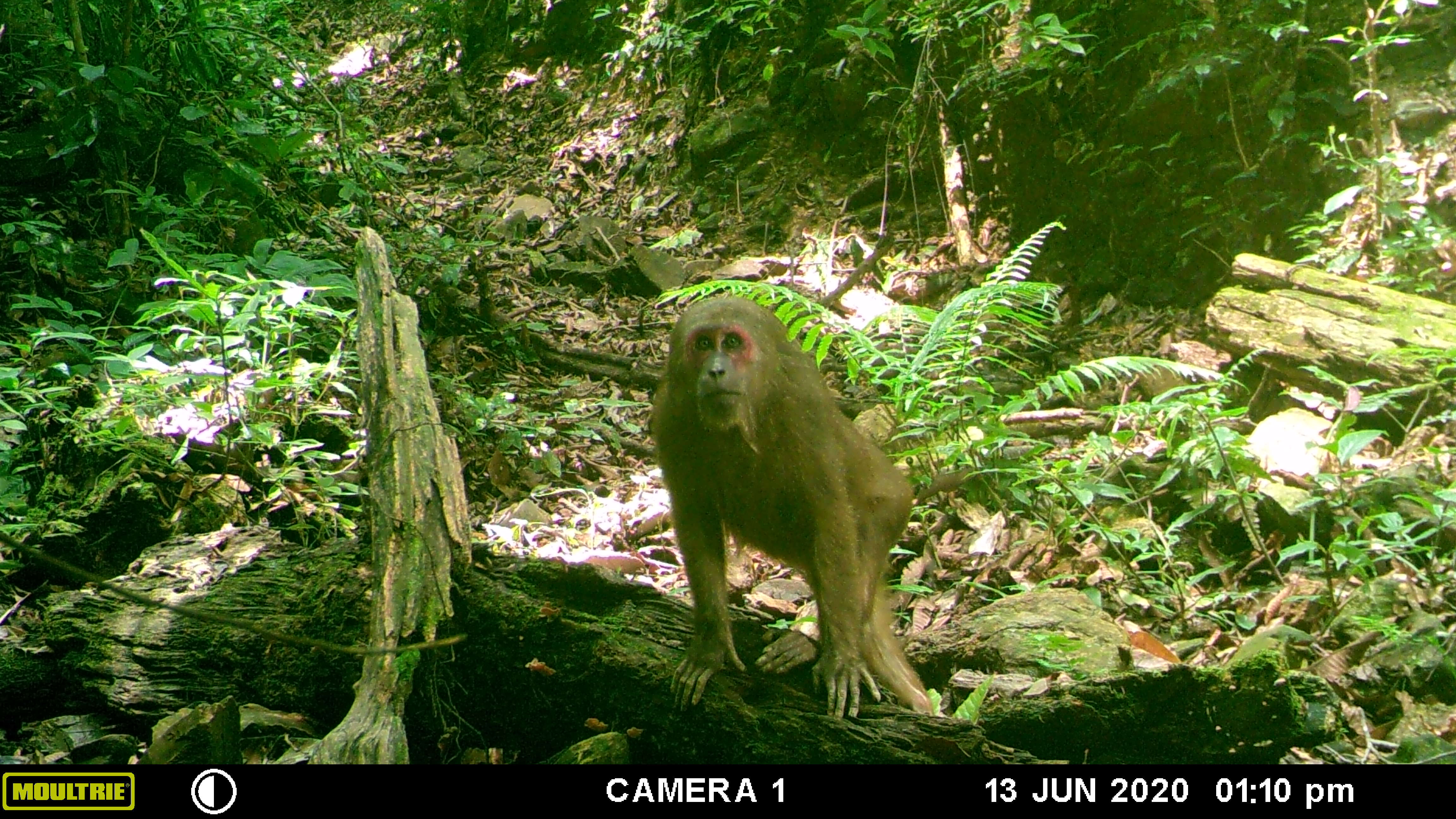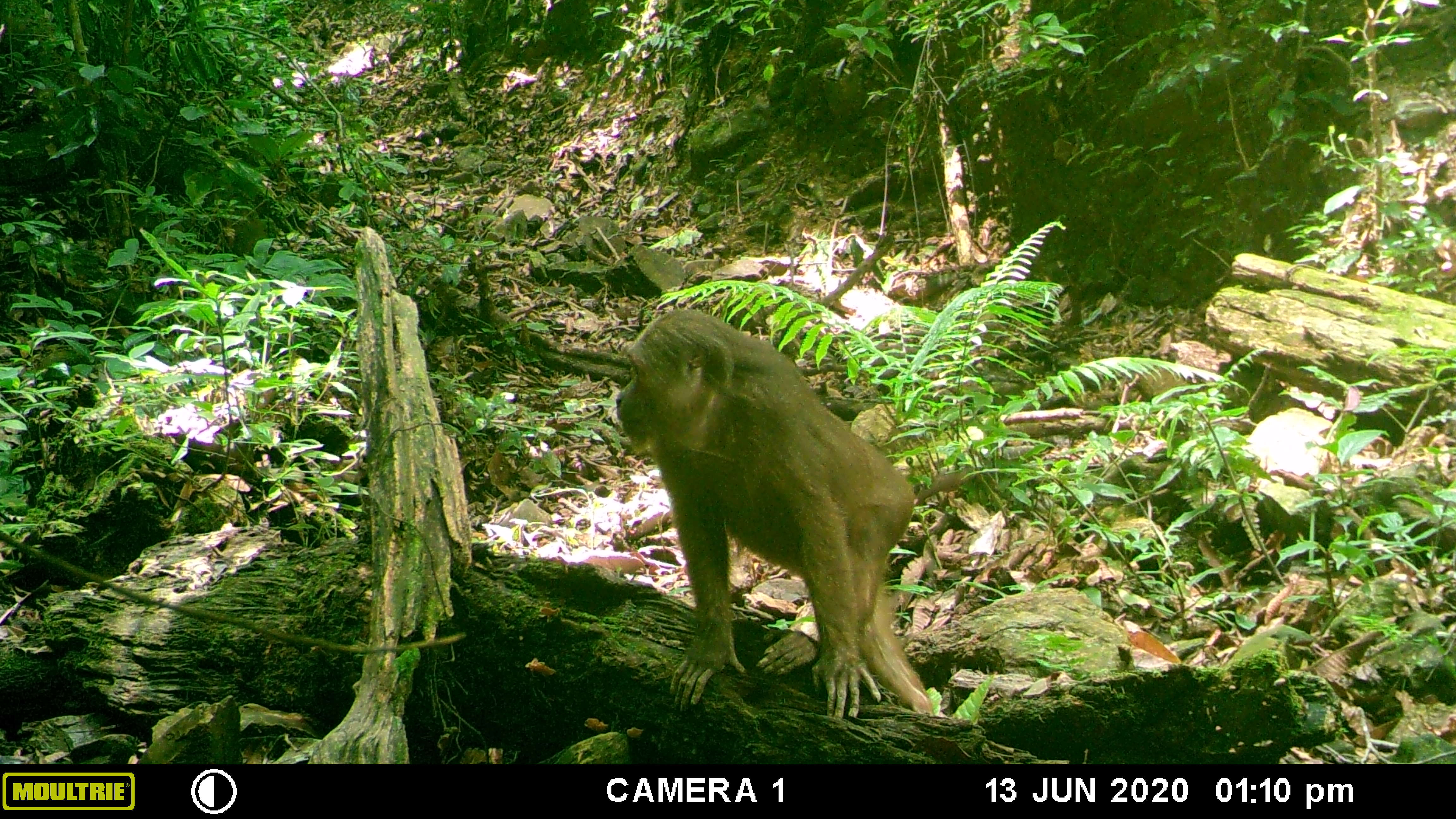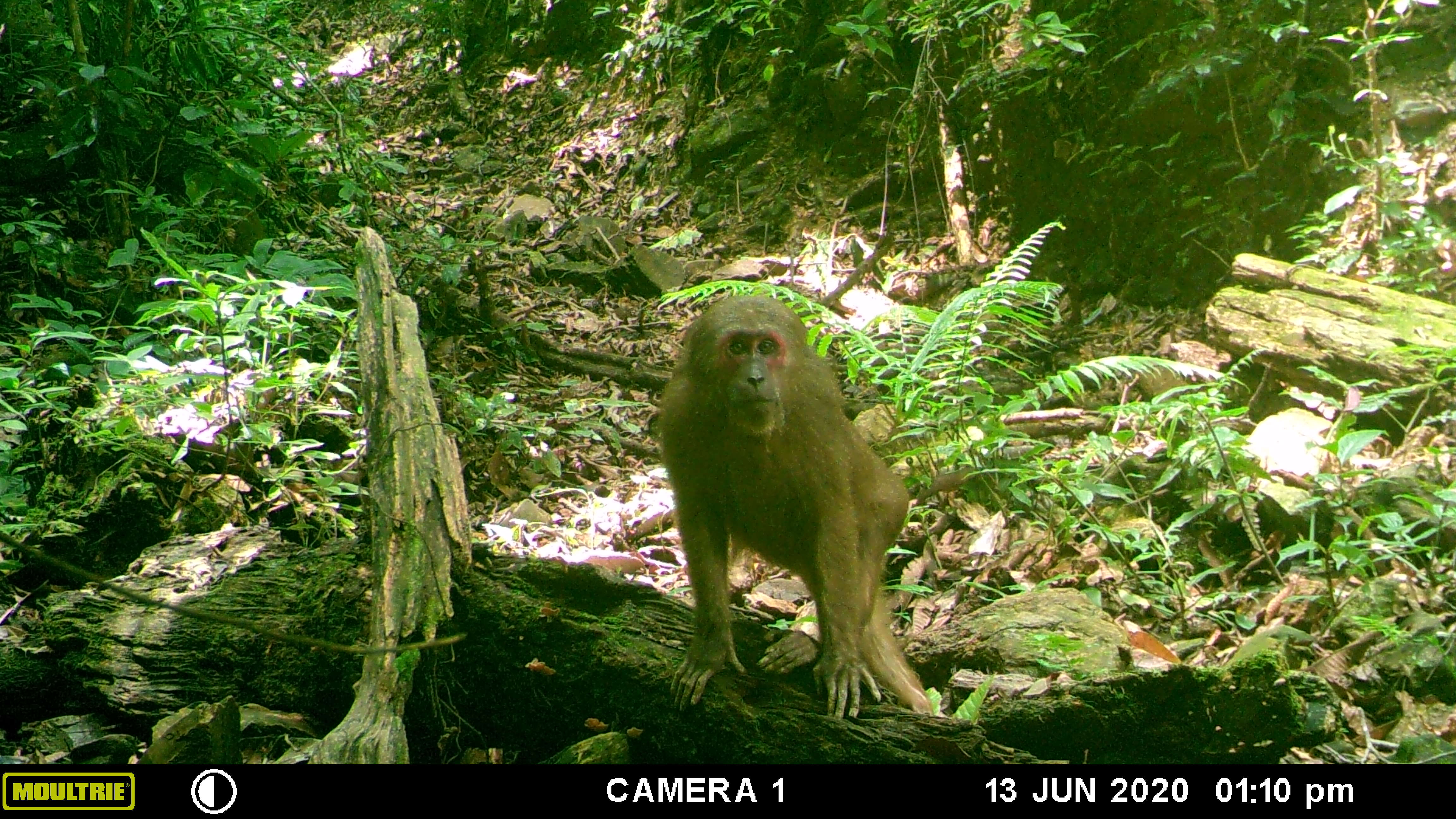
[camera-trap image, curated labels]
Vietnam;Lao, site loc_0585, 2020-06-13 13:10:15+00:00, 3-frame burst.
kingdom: Animalia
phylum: Chordata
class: Mammalia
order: Primates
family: Cercopithecidae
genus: Macaca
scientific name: Macaca arctoides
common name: stump-tailed macaque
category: stump tailed macaque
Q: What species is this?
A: Stump tailed macaque (stump-tailed macaque) (Macaca arctoides).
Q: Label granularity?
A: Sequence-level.